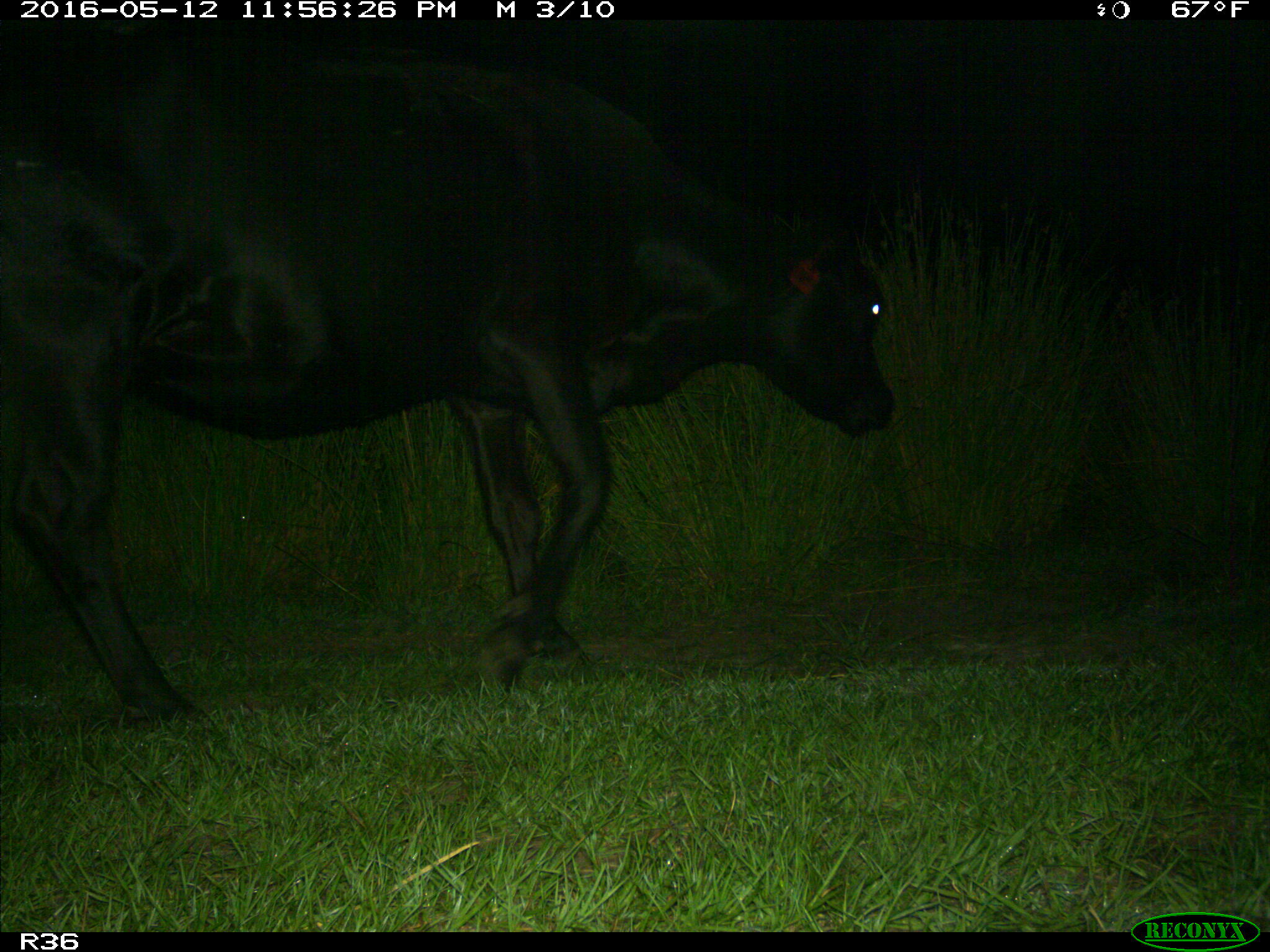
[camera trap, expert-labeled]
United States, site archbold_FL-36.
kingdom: Animalia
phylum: Chordata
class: Mammalia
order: Artiodactyla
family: Bovidae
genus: Bos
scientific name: Bos taurus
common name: domestic cow